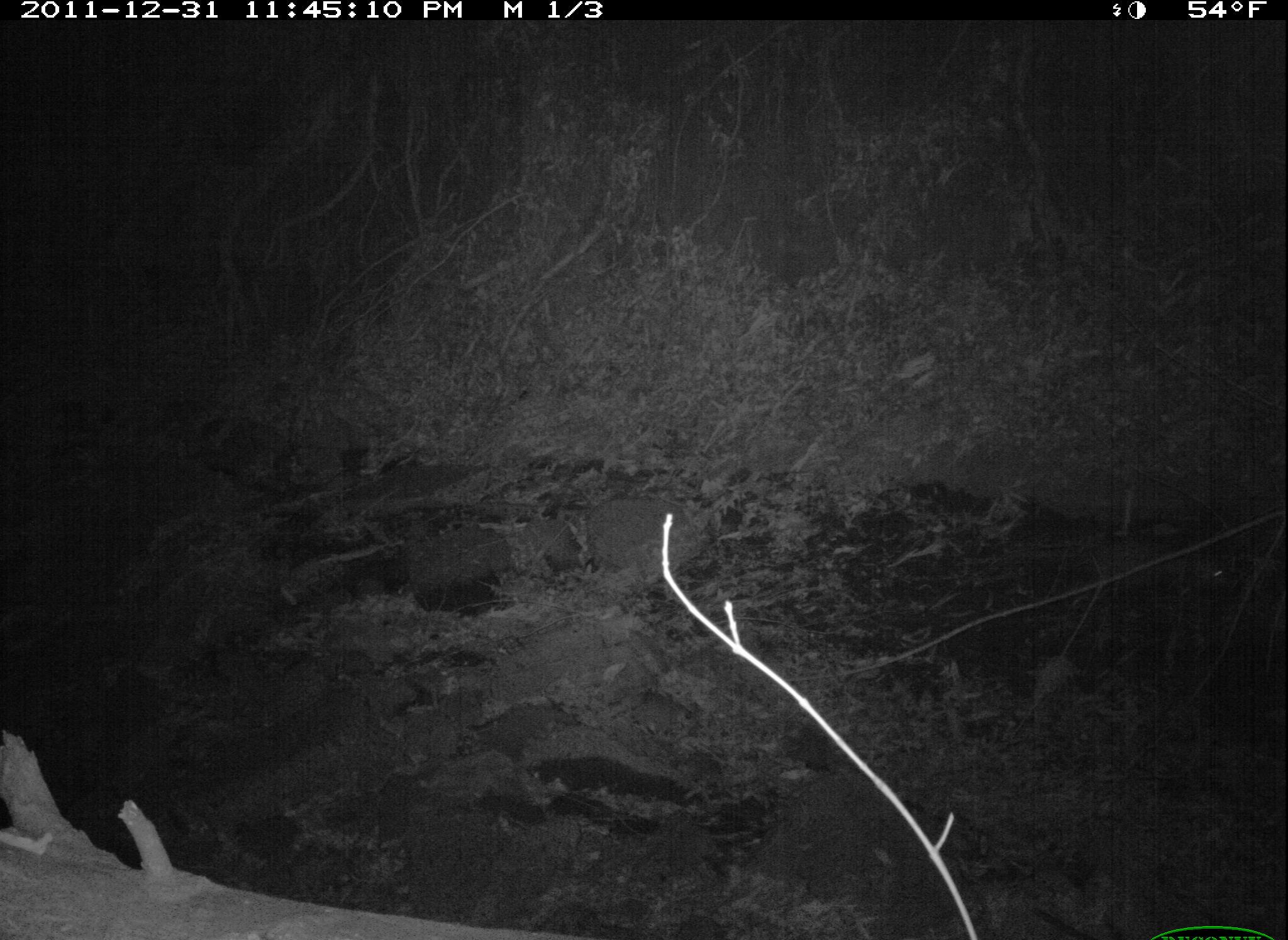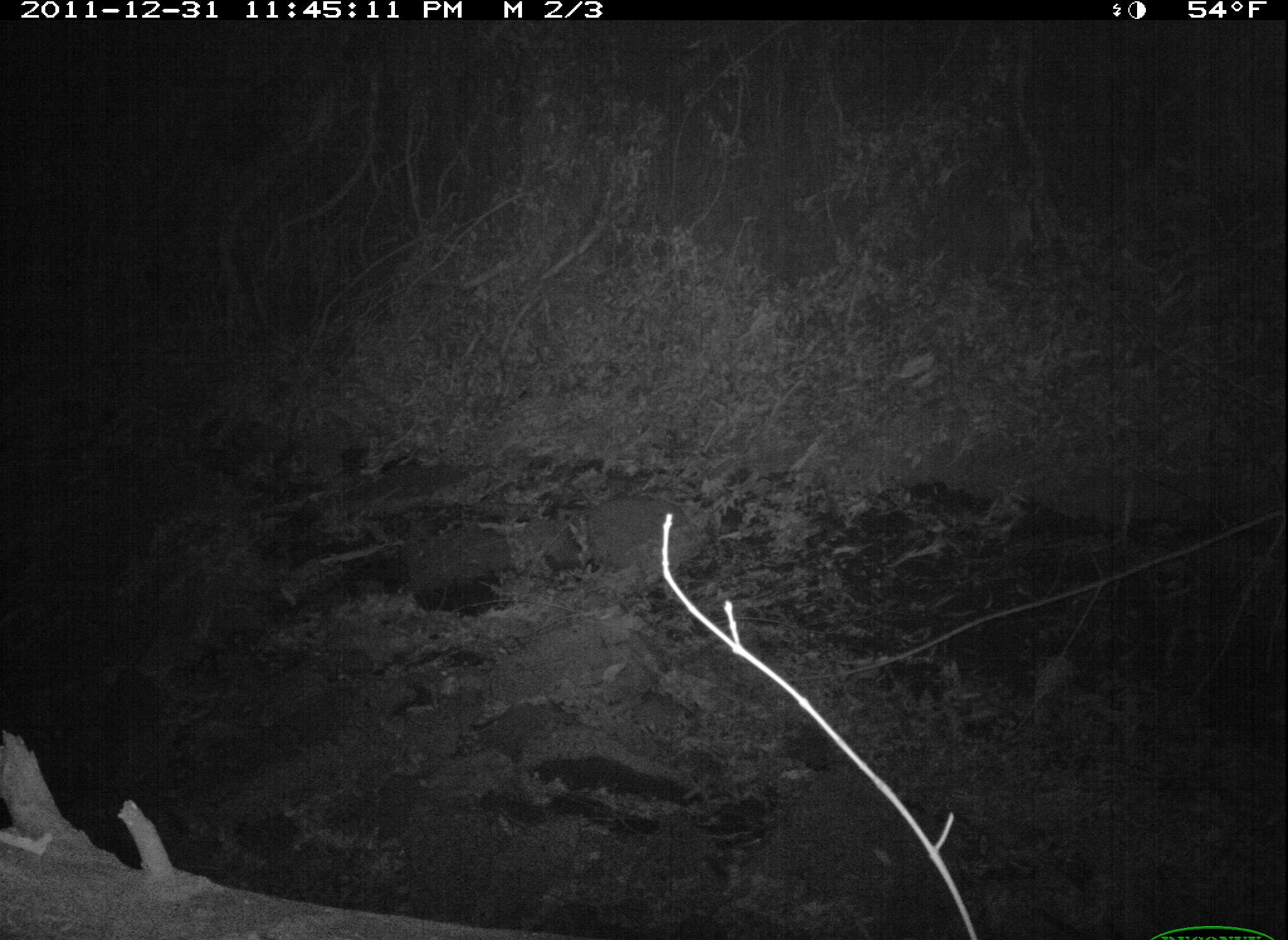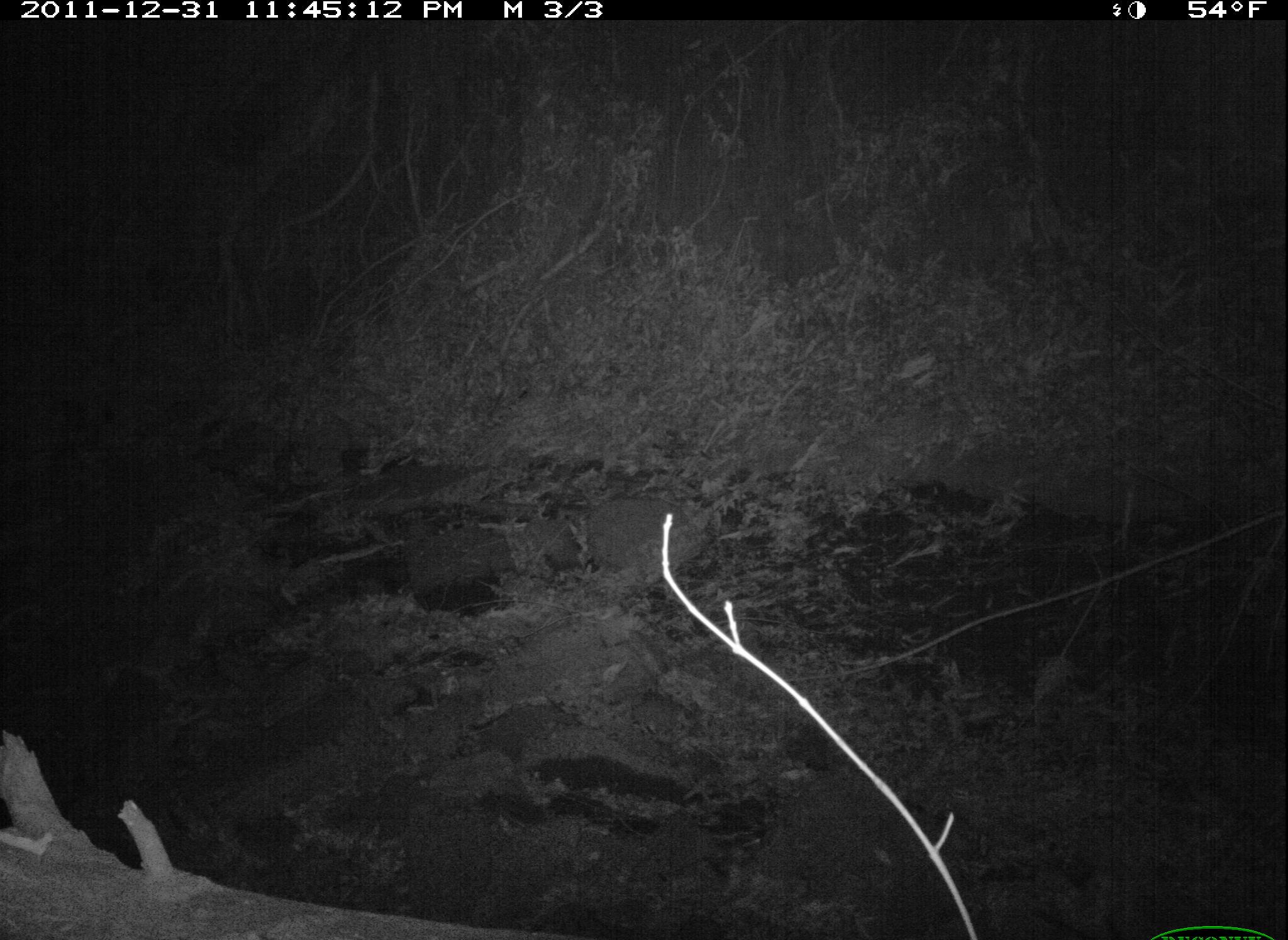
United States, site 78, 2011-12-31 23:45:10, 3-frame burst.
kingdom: Animalia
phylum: Chordata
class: Mammalia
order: Didelphimorphia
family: Didelphidae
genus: Didelphis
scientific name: Didelphis virginiana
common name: virginia opossum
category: opossum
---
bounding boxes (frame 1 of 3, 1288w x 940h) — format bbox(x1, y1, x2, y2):
opossum: bbox(1044, 511, 1248, 625)